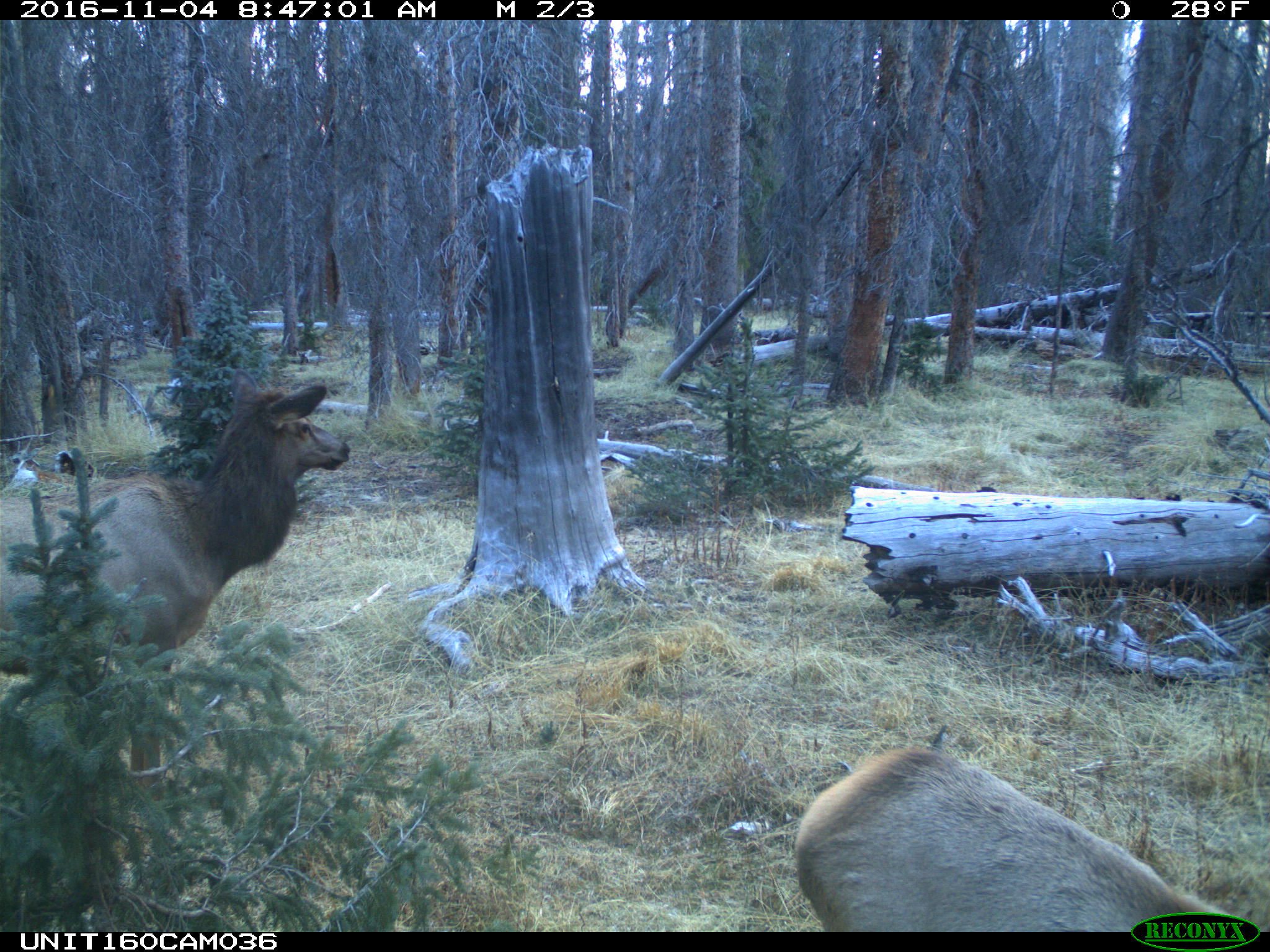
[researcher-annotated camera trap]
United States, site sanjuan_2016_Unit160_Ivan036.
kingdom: Animalia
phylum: Chordata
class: Mammalia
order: Artiodactyla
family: Cervidae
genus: Cervus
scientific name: Cervus elaphus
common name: red deer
Cervus elaphus (red deer).